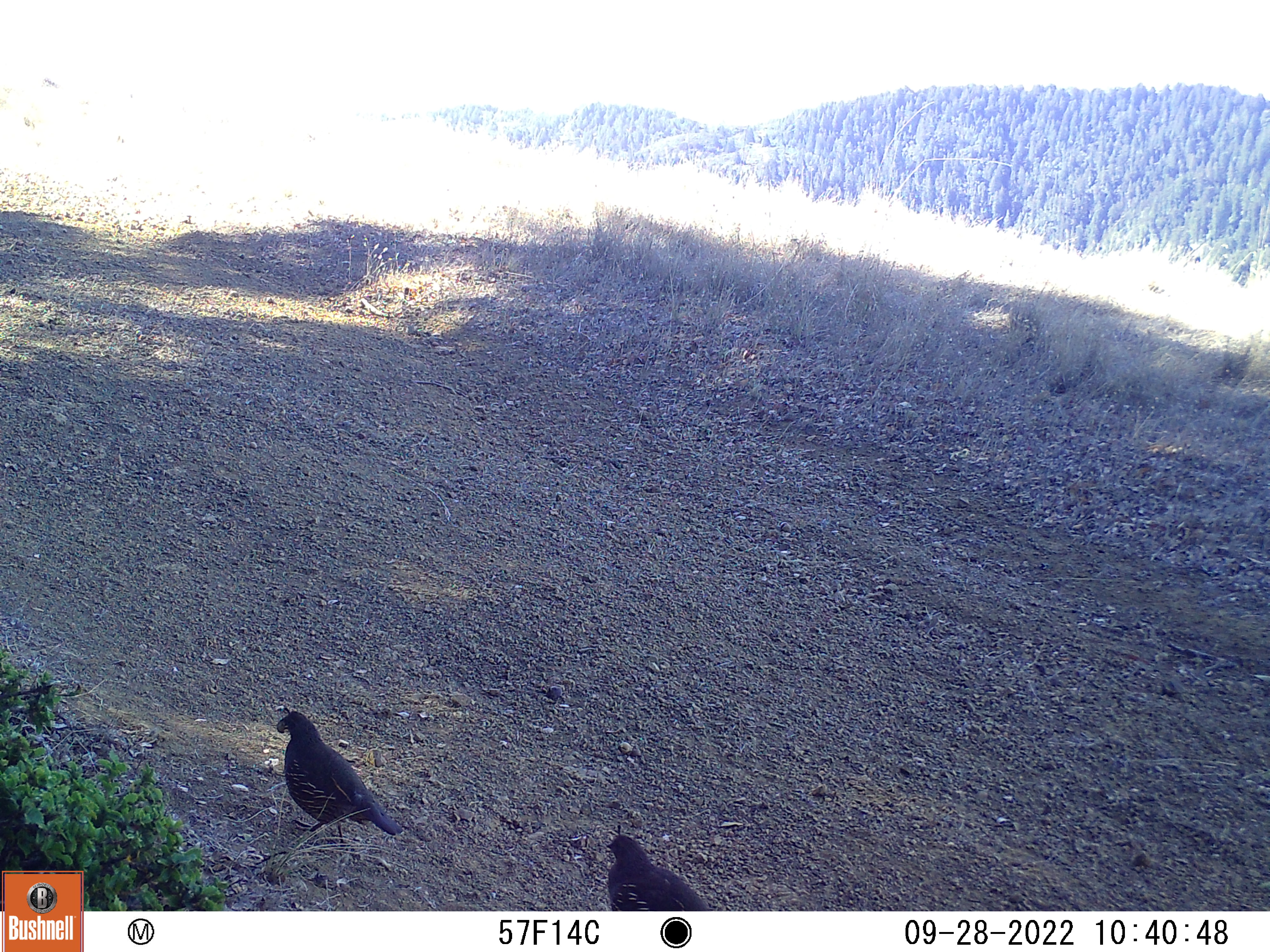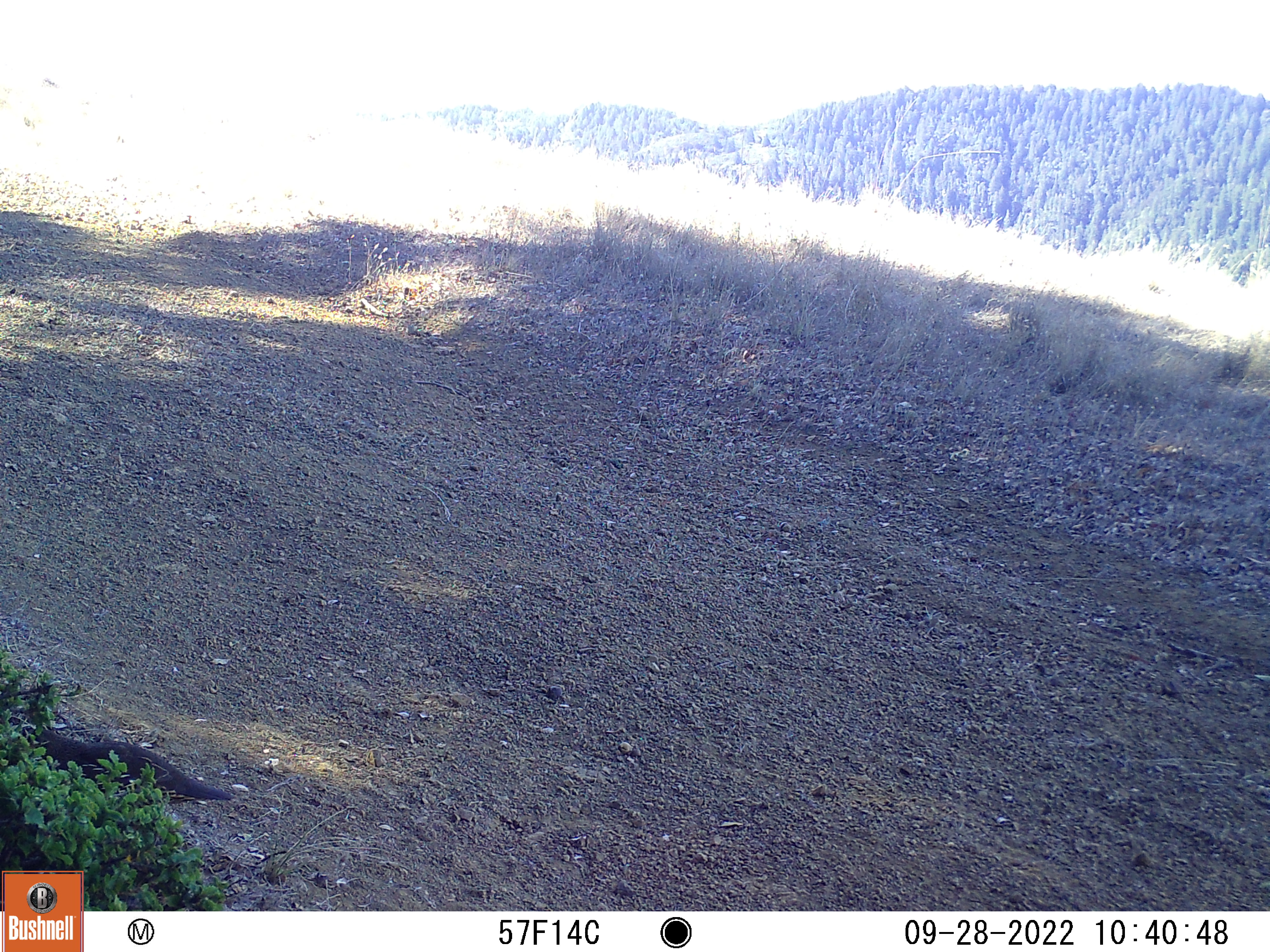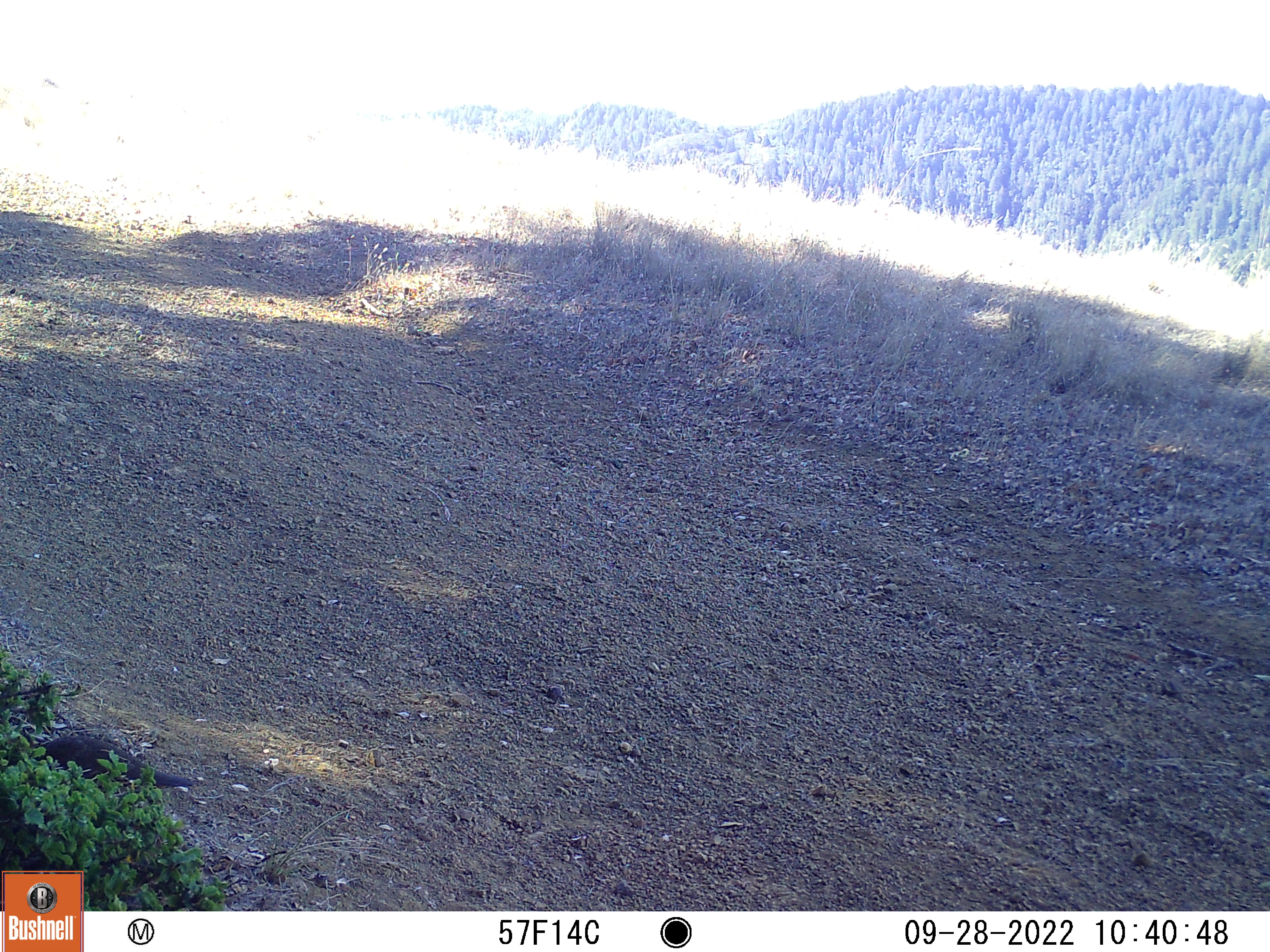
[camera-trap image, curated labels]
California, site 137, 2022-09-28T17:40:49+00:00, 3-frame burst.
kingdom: Animalia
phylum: Chordata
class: Aves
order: Galliformes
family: Odontophoridae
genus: Callipepla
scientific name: Callipepla californica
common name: california quail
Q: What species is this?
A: California quail (Callipepla californica).